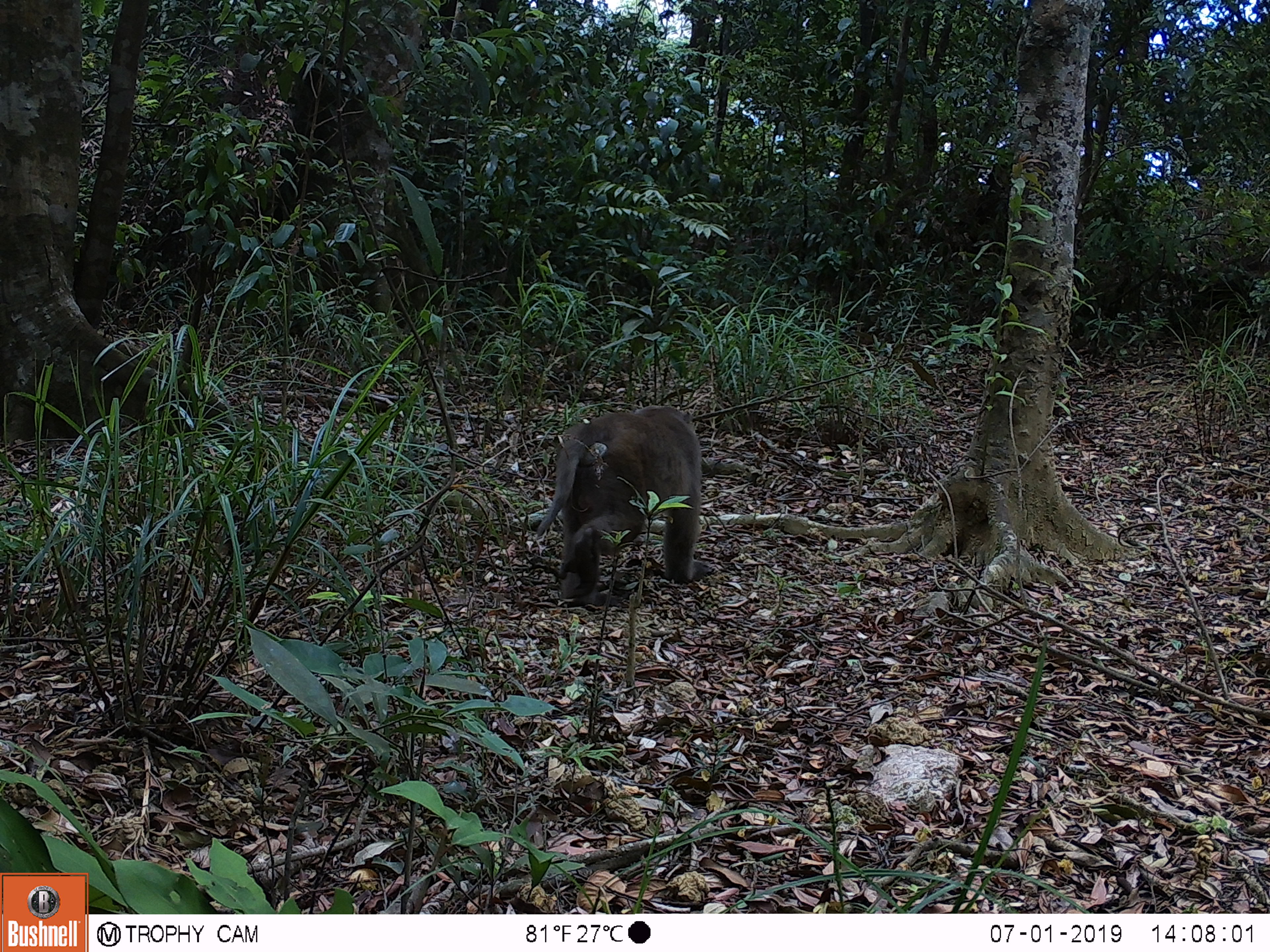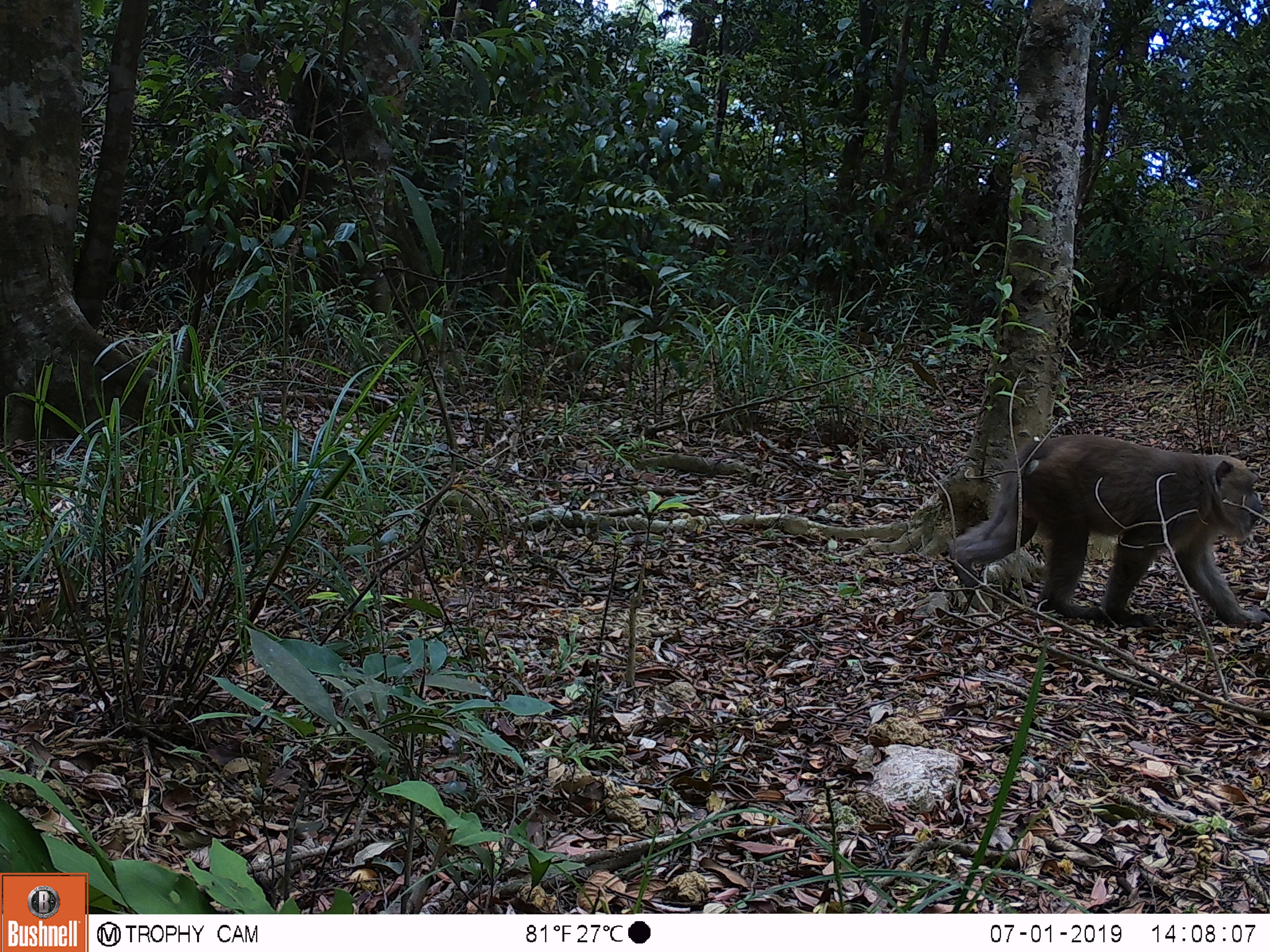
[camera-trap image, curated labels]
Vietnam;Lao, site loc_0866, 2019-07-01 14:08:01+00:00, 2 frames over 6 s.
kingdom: Animalia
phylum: Chordata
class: Mammalia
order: Primates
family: Cercopithecidae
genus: Macaca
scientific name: Macaca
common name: macaque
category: macaque not stump tailed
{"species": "macaque not stump tailed (macaque) (Macaca)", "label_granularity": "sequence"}